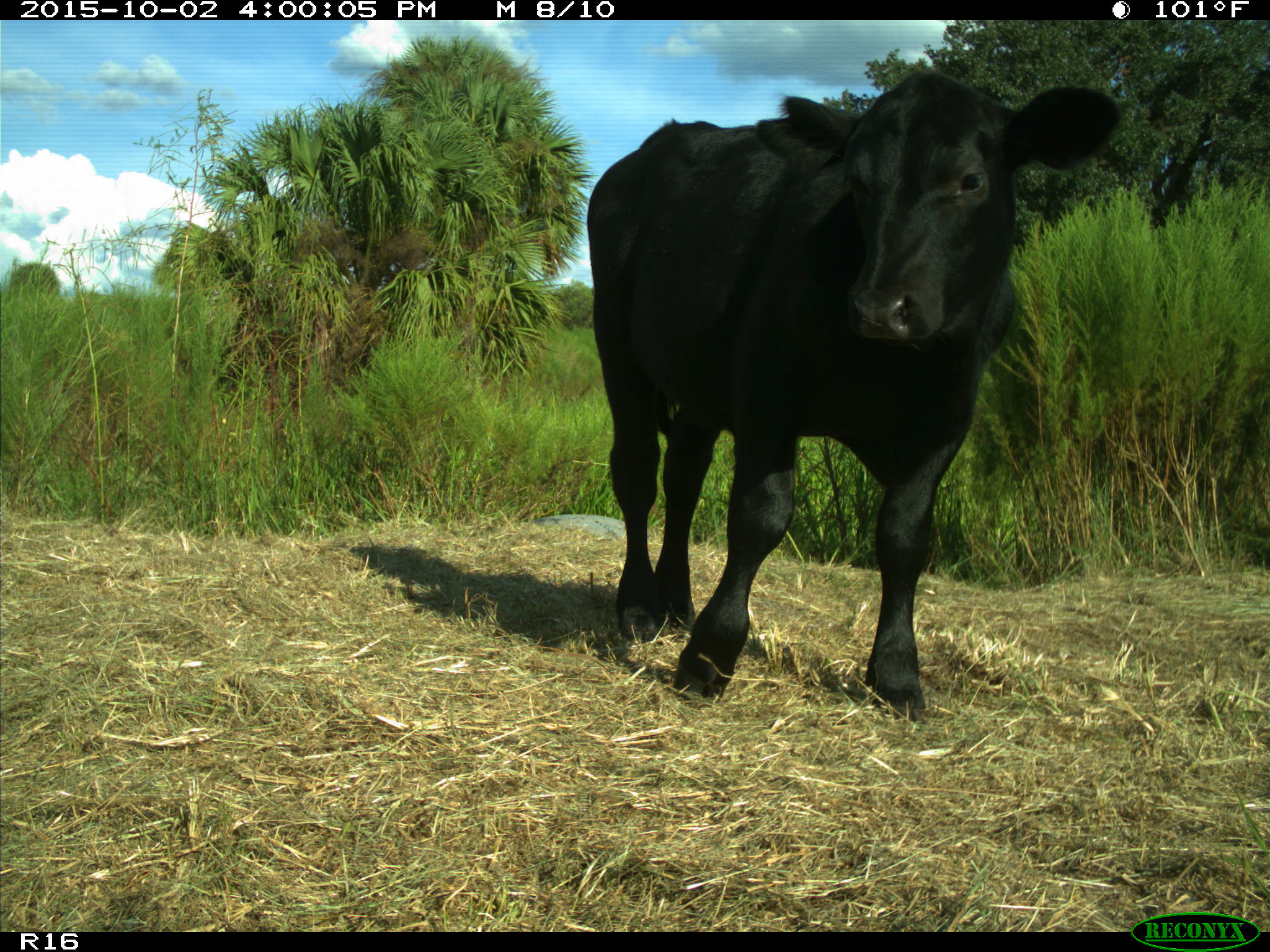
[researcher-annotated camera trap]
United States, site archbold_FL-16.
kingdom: Animalia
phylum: Chordata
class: Mammalia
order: Artiodactyla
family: Bovidae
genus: Bos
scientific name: Bos taurus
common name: domestic cow